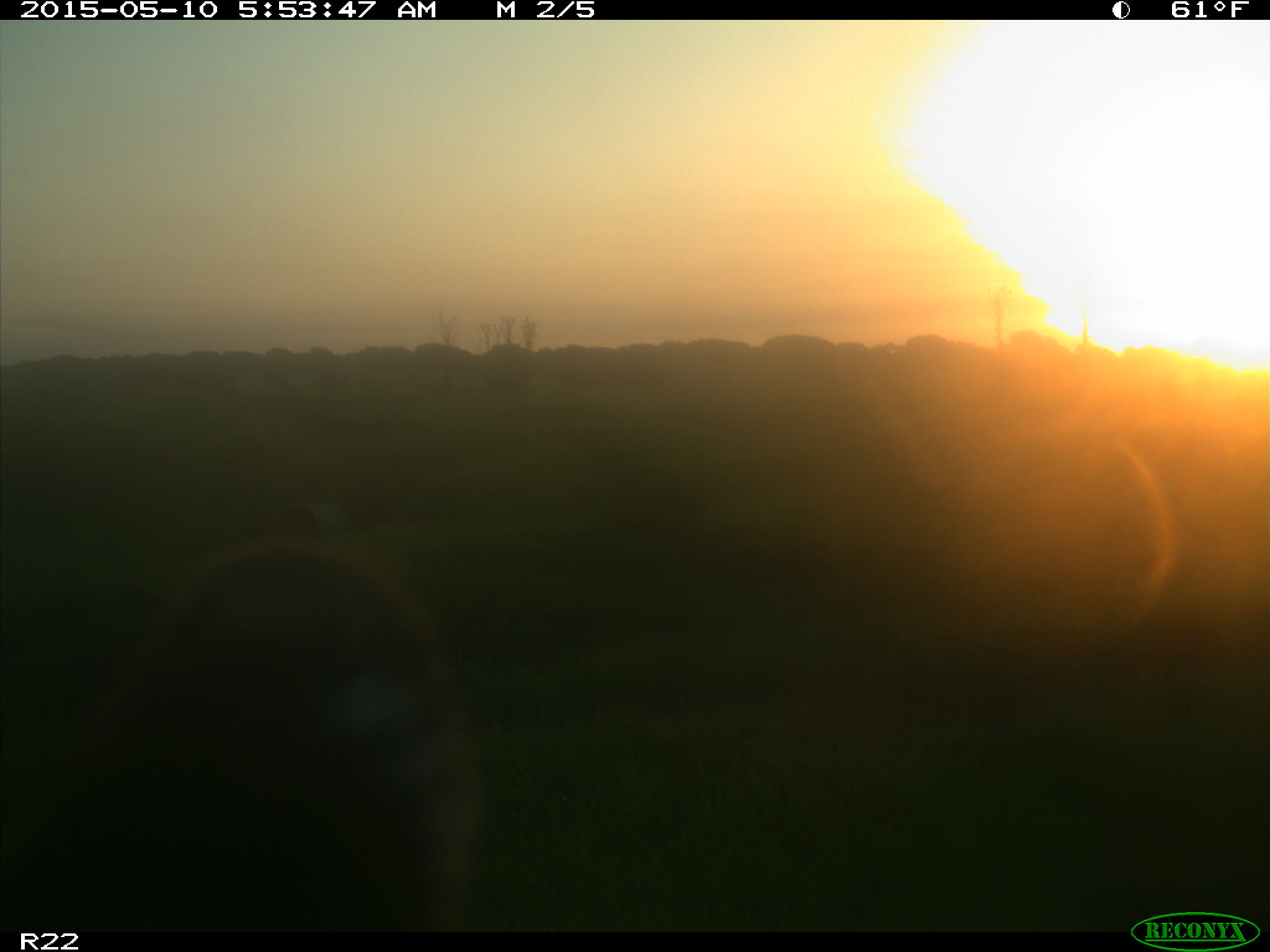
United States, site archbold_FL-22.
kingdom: Animalia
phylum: Chordata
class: Mammalia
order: Artiodactyla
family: Bovidae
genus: Bos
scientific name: Bos taurus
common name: domestic cow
Bos taurus (domestic cow).